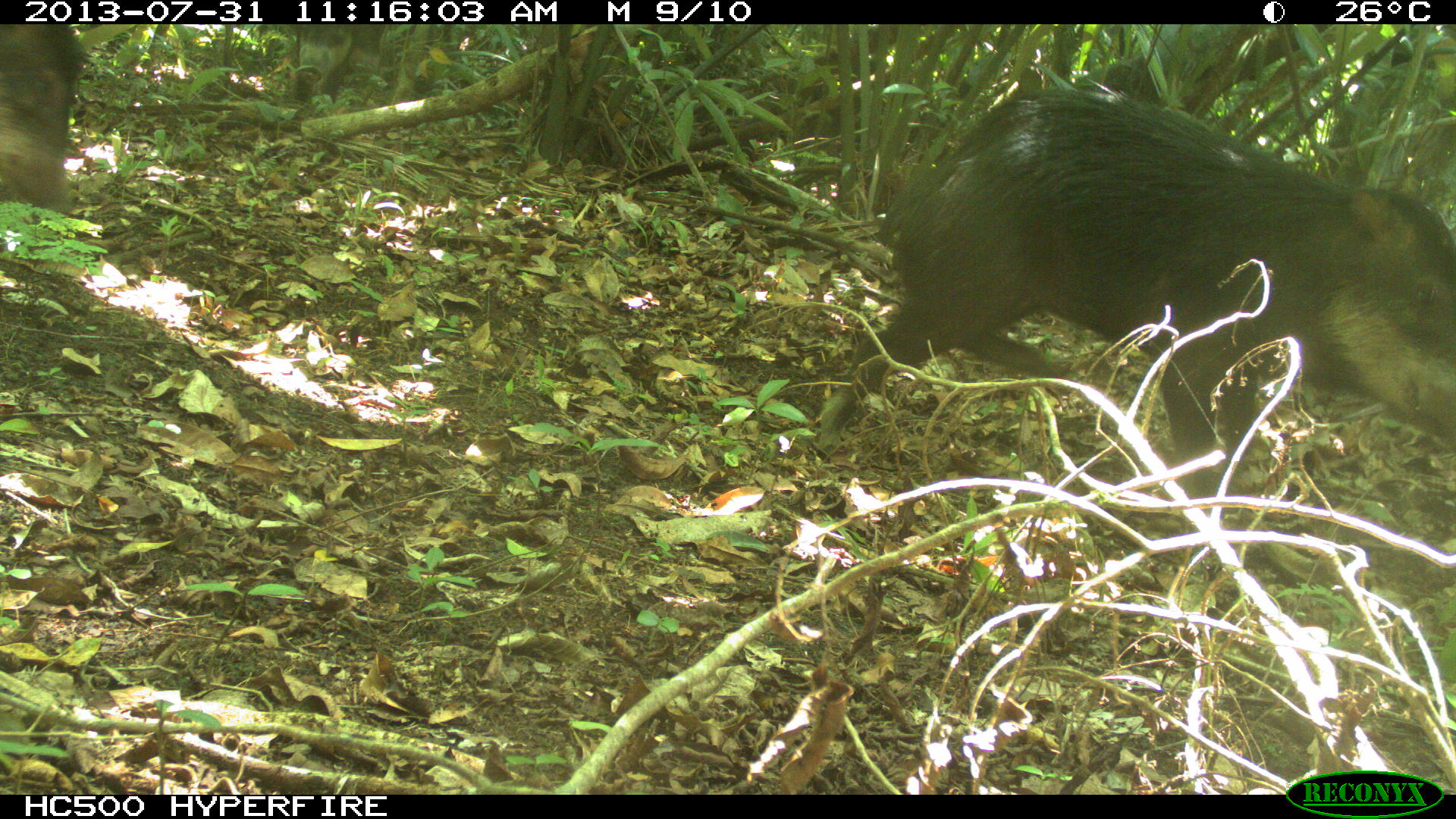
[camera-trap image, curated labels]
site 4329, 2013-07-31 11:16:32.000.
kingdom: Animalia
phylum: Chordata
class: Mammalia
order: Artiodactyla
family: Tayassuidae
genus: Tayassu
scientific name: Tayassu pecari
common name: white-lipped peccary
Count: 2.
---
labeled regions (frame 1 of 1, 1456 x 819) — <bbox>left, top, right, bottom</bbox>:
tayassu pecari: <bbox>816, 82, 1453, 494</bbox>; <bbox>0, 25, 76, 210</bbox>